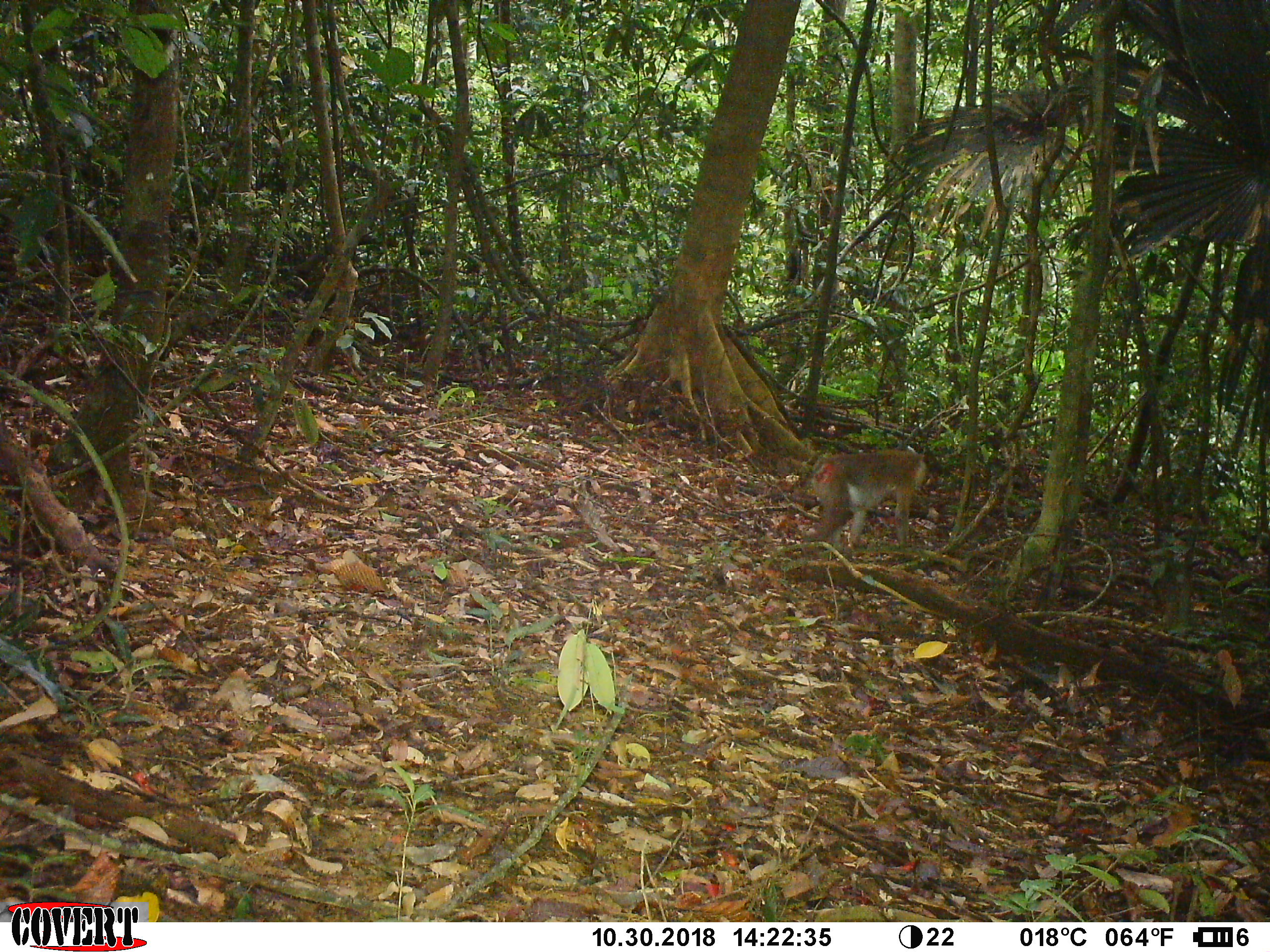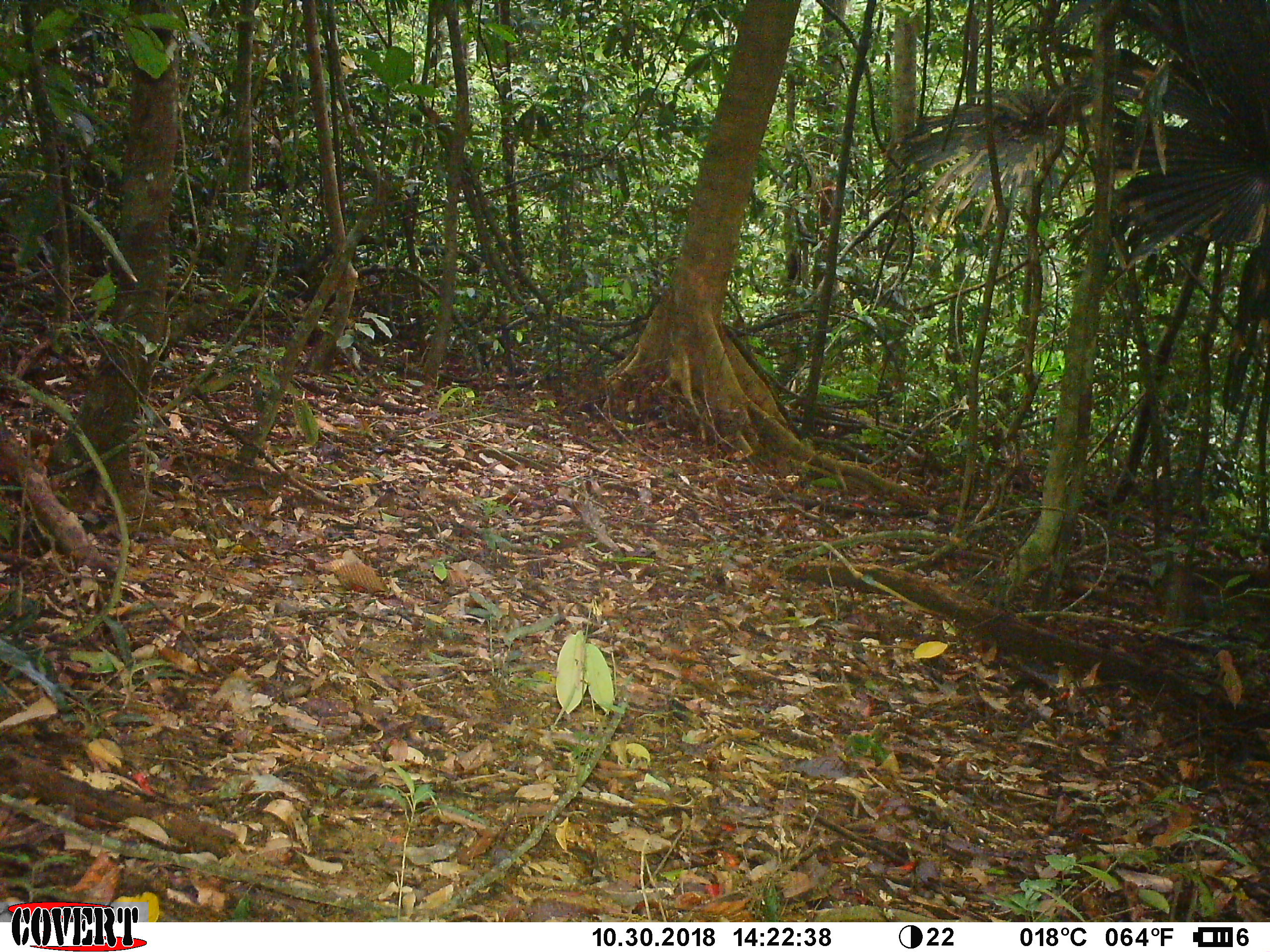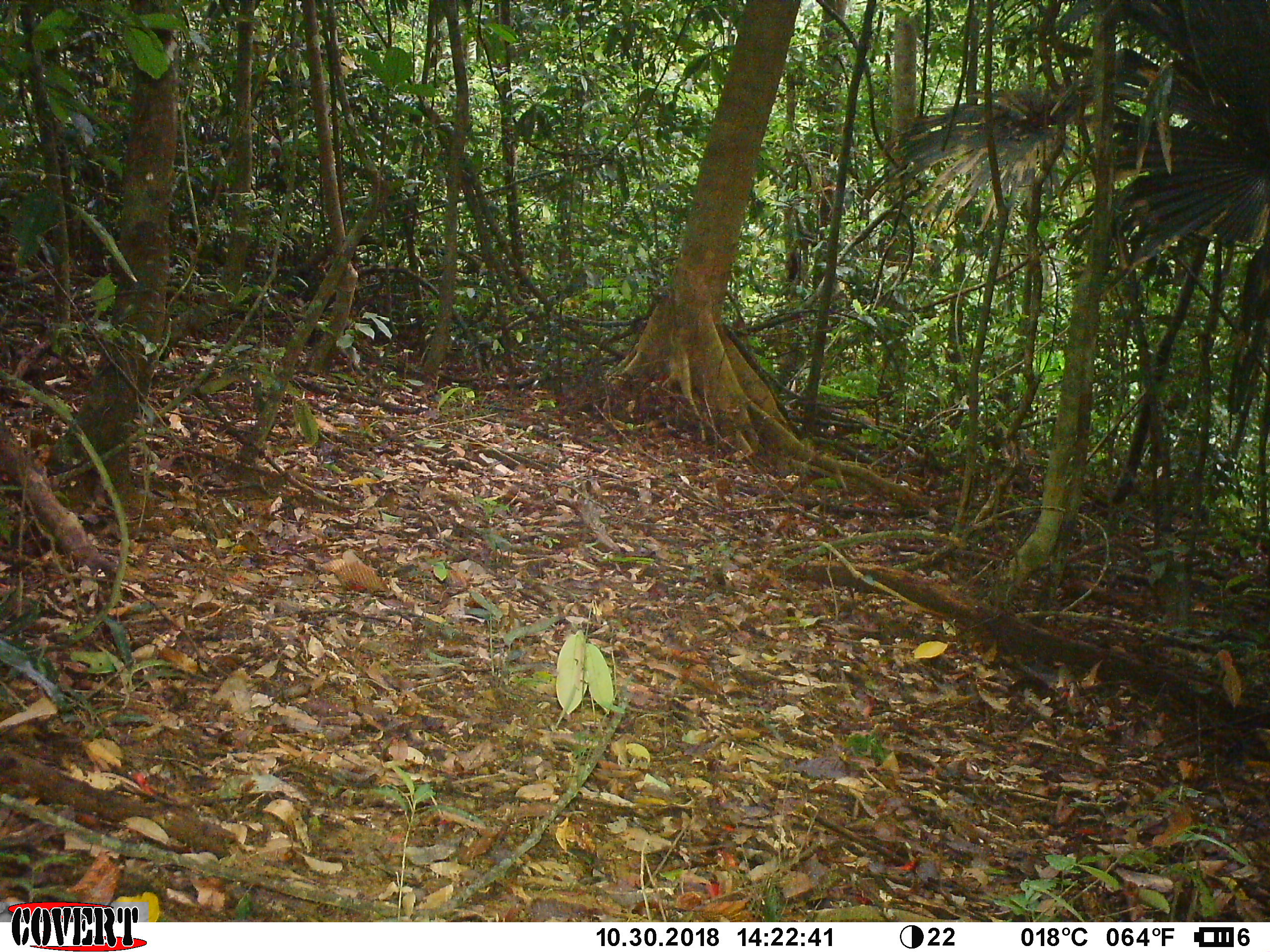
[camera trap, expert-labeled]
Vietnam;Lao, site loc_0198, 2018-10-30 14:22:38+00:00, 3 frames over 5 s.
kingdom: Animalia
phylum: Chordata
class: Mammalia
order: Primates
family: Cercopithecidae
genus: Macaca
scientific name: Macaca nemestrina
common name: pig-tailed macaque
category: pig tailed macaque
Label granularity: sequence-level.